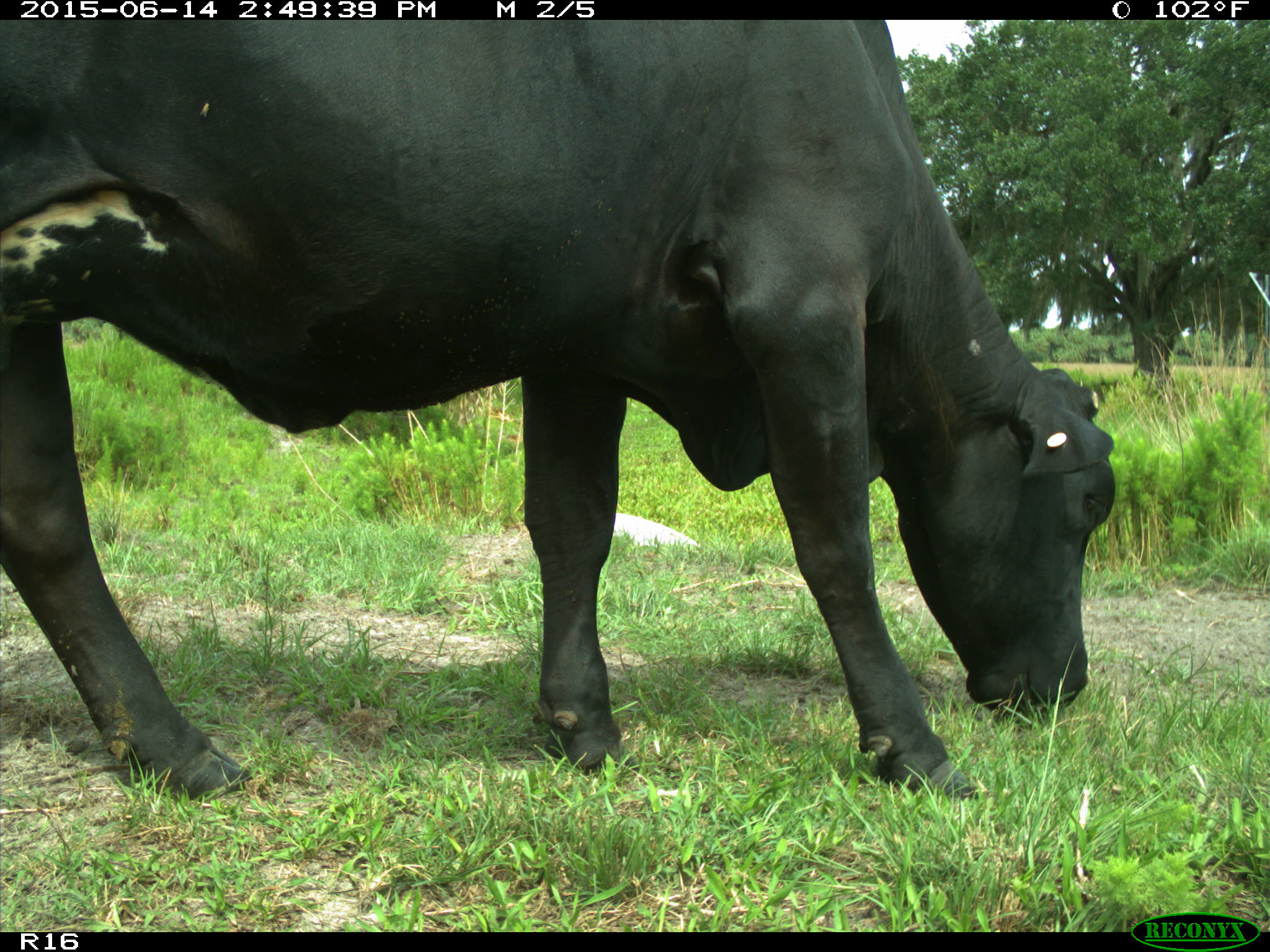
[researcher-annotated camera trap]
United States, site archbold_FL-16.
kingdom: Animalia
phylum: Chordata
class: Mammalia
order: Artiodactyla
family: Bovidae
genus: Bos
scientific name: Bos taurus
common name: domestic cow